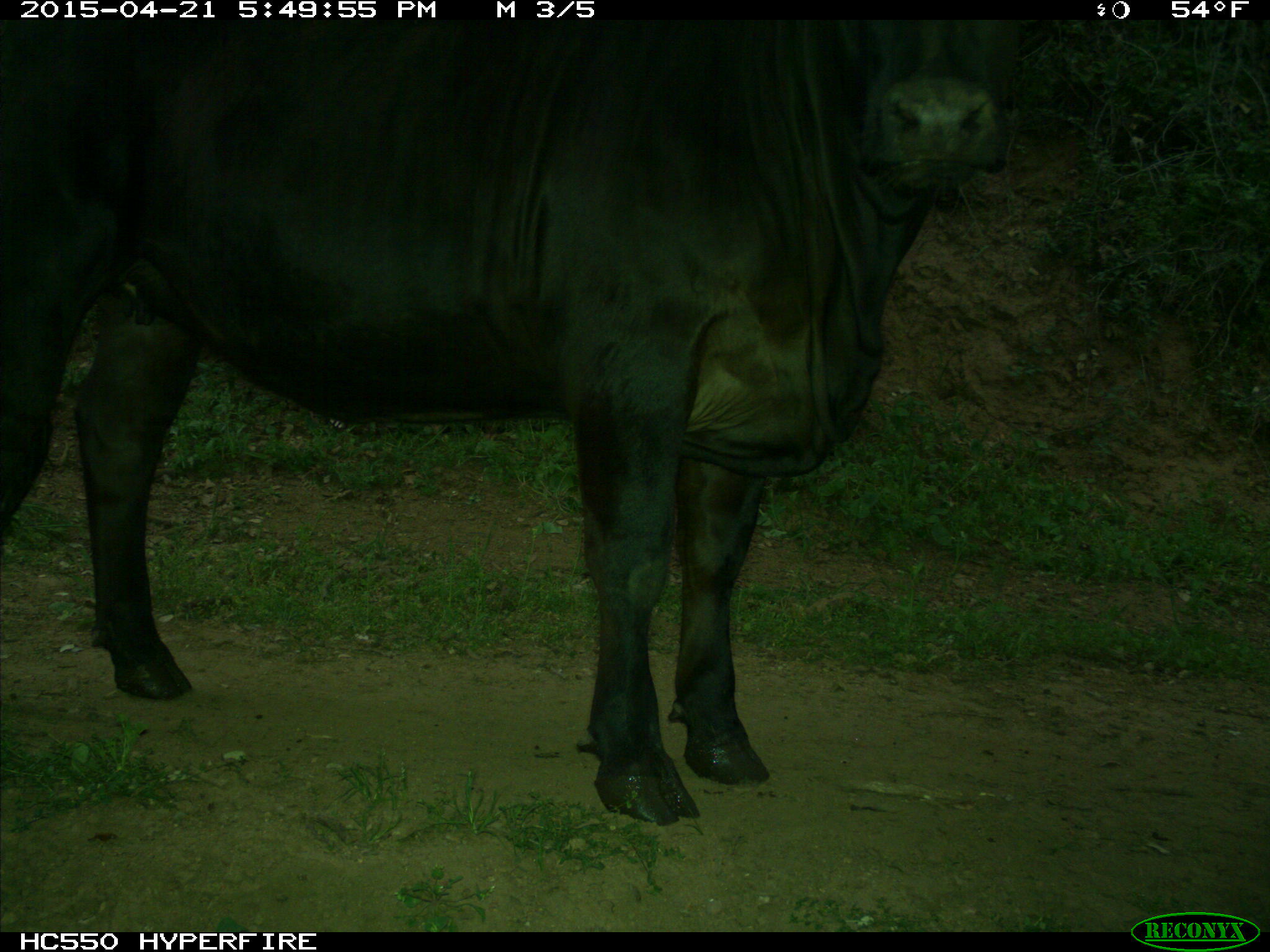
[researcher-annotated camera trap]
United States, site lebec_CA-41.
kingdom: Animalia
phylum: Chordata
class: Mammalia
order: Artiodactyla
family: Bovidae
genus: Bos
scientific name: Bos taurus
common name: domestic cow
Bos taurus (domestic cow).